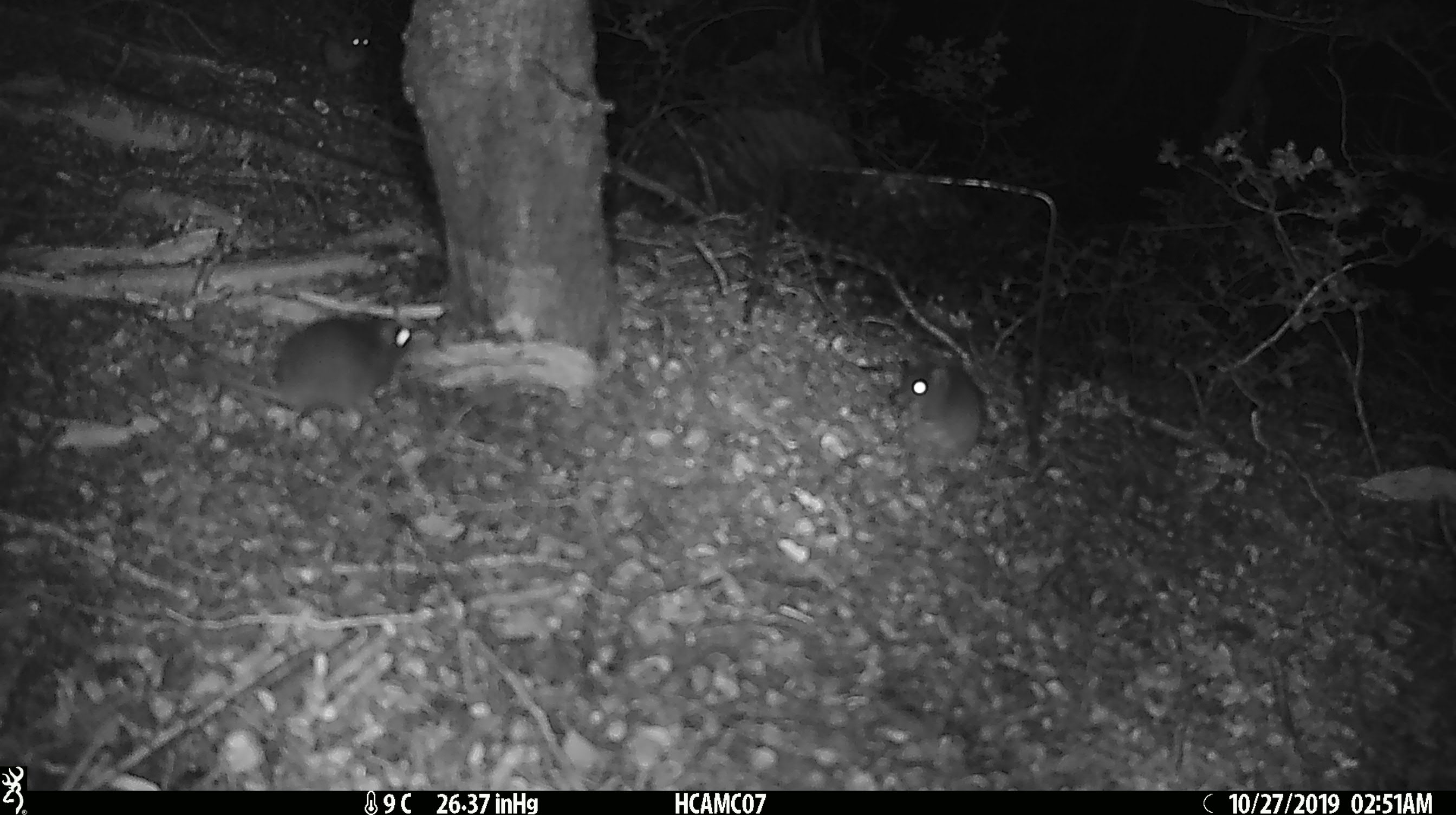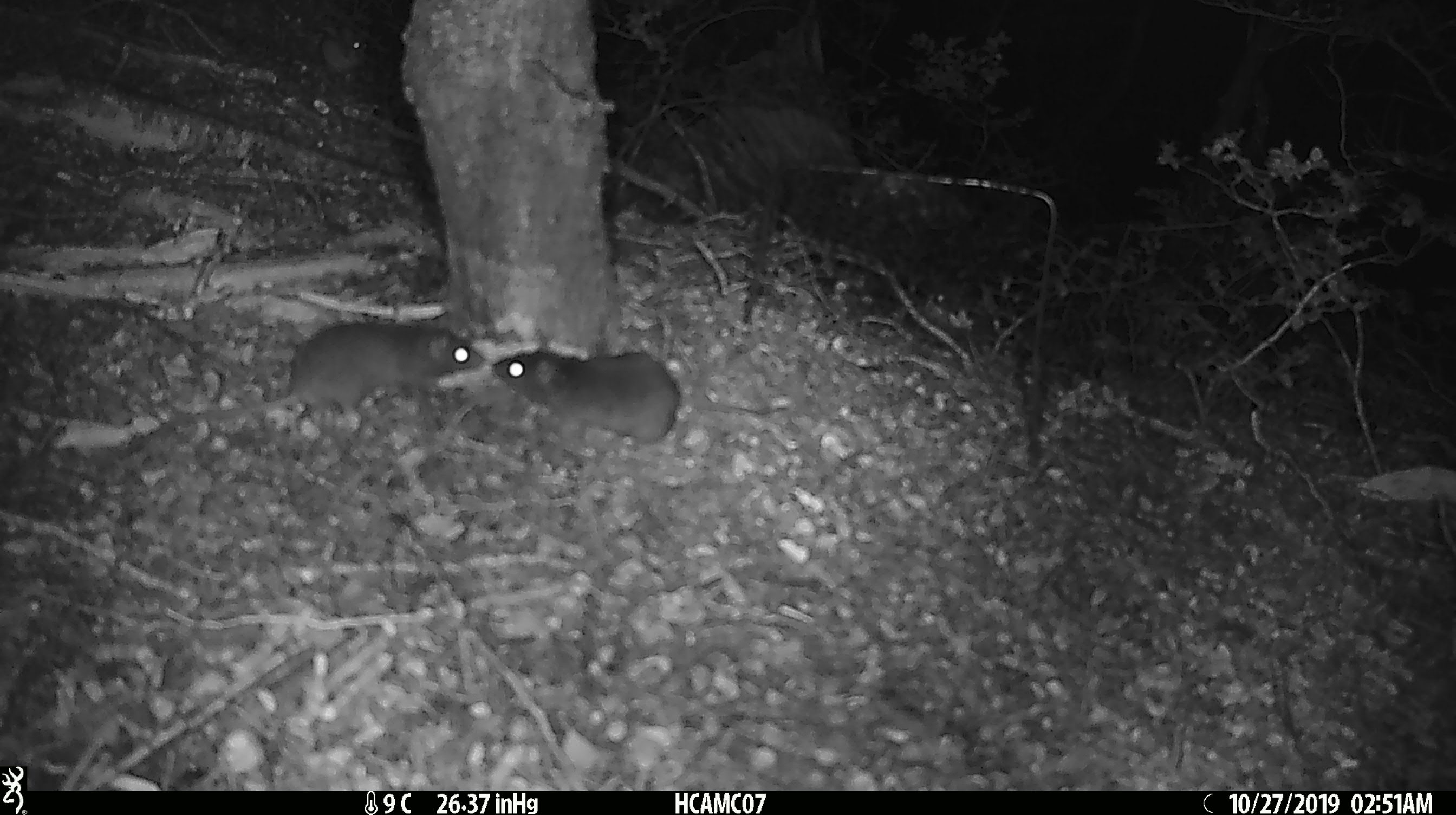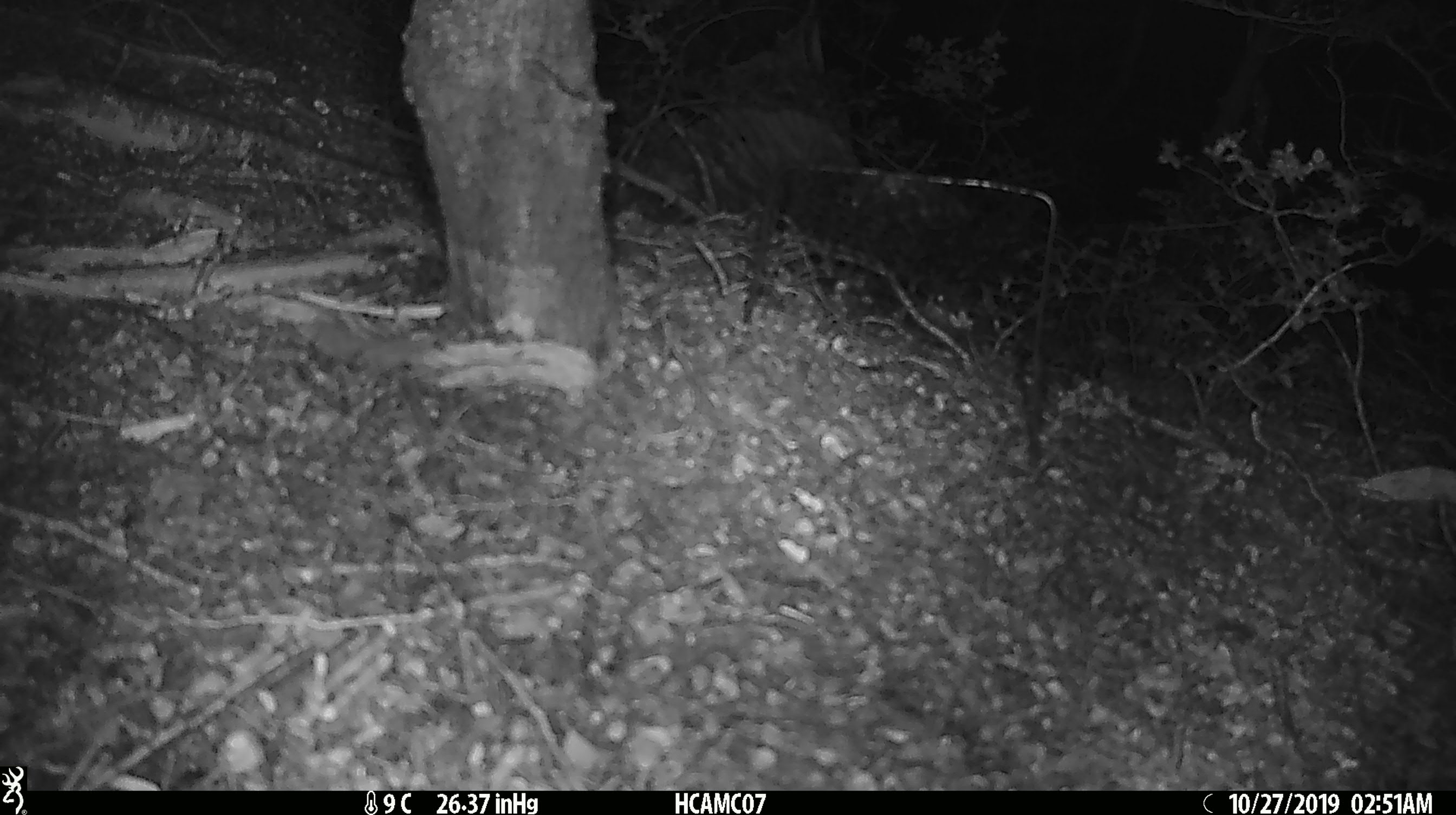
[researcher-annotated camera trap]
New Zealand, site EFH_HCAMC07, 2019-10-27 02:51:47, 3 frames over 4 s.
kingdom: Animalia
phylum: Chordata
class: Mammalia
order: Rodentia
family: Muridae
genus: Mus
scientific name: Mus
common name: mouse